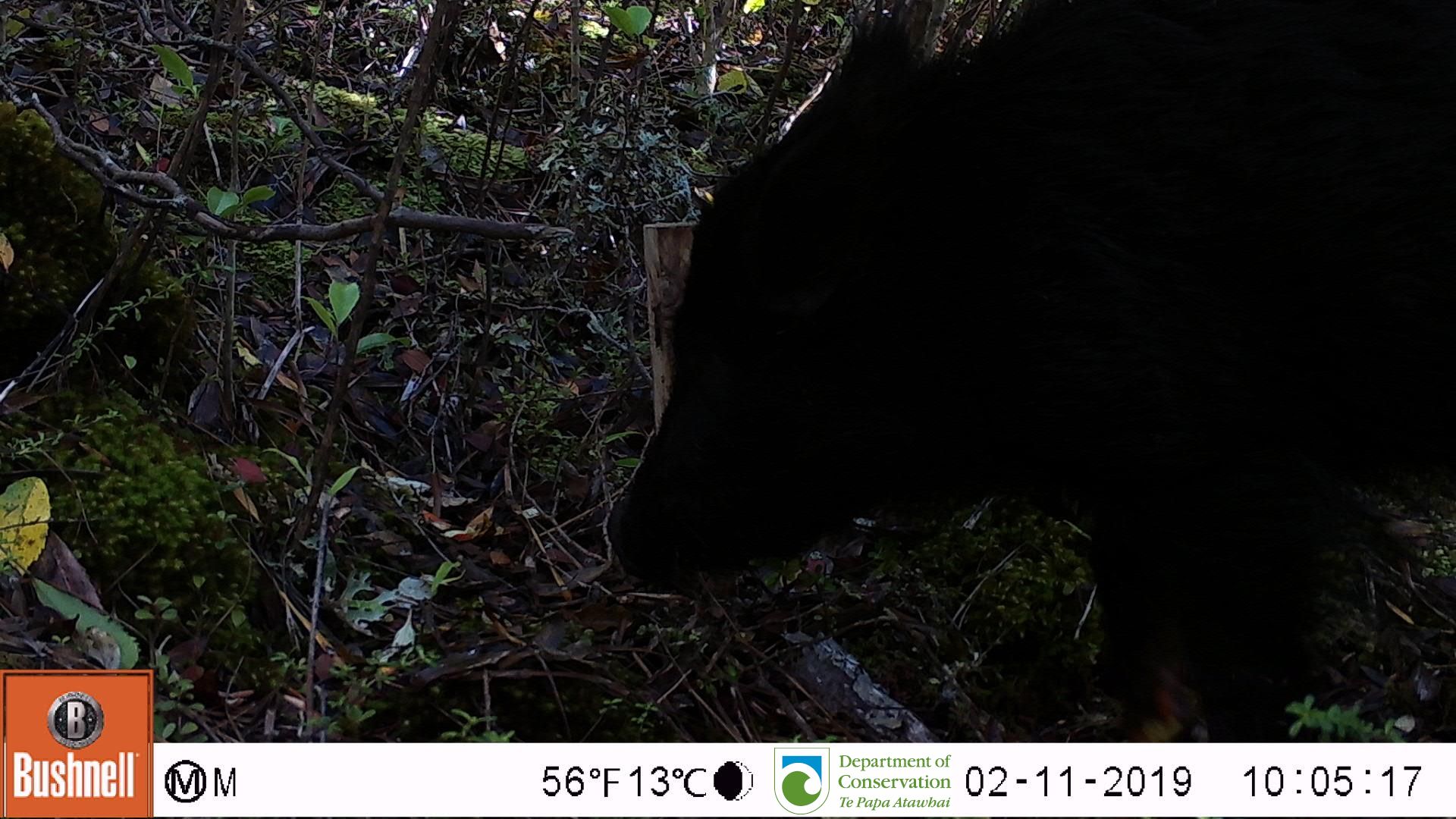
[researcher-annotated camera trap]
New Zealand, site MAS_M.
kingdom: Animalia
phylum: Chordata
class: Mammalia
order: Artiodactyla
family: Suidae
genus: Sus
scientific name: Sus scrofa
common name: pig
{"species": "pig (Sus scrofa)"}